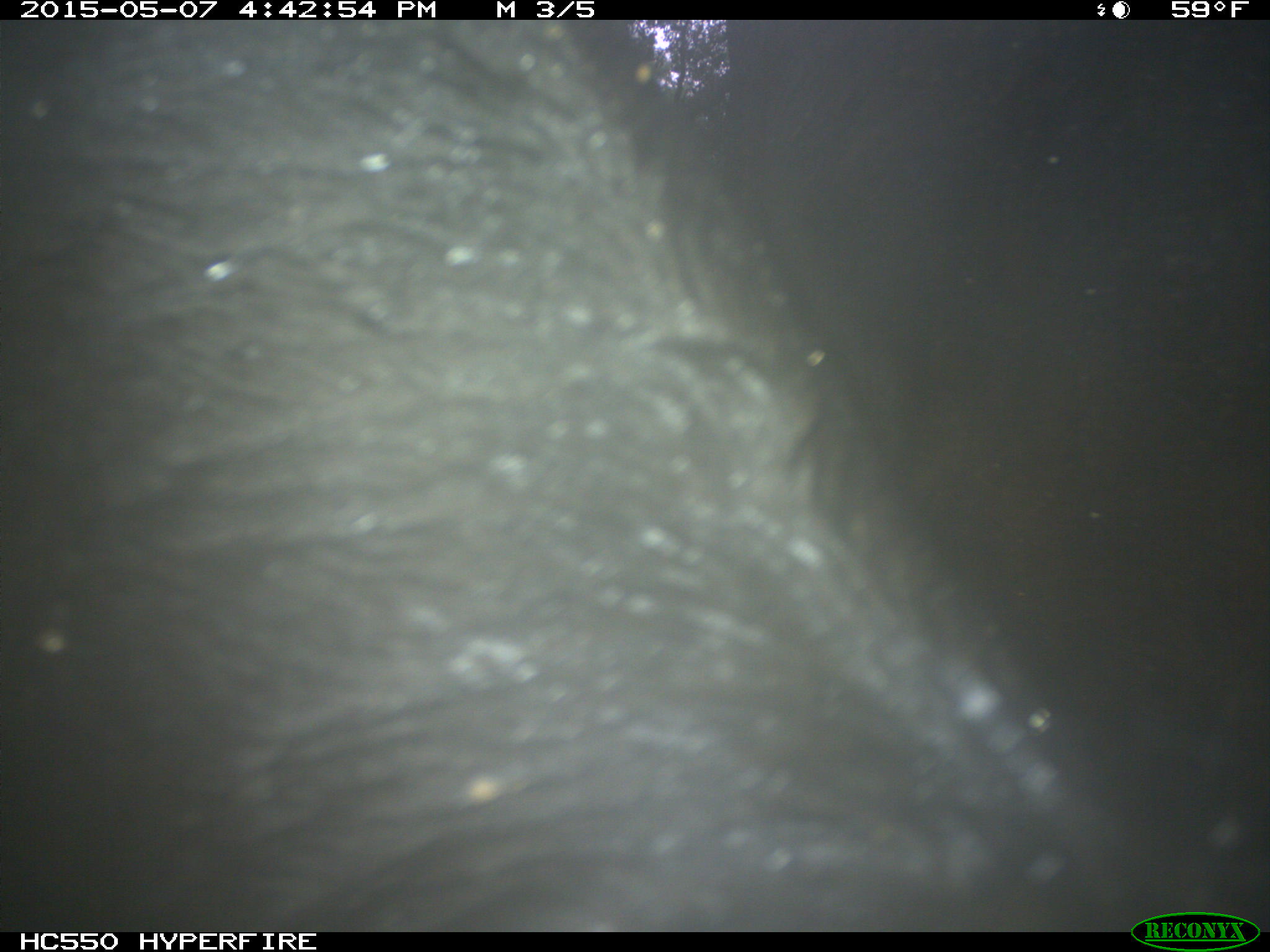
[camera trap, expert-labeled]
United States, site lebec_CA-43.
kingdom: Animalia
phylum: Chordata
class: Mammalia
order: Artiodactyla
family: Bovidae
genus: Bos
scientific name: Bos taurus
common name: domestic cow